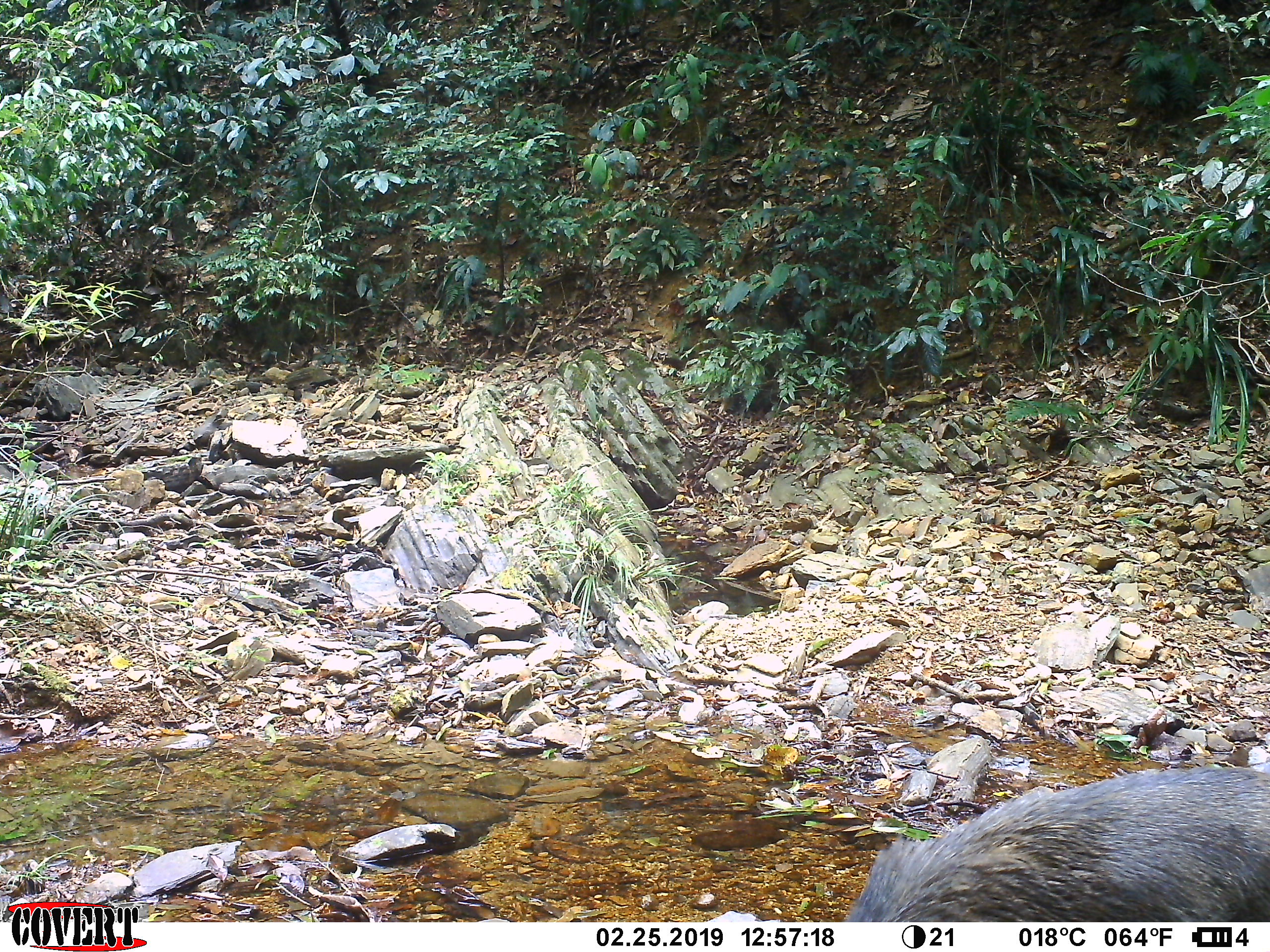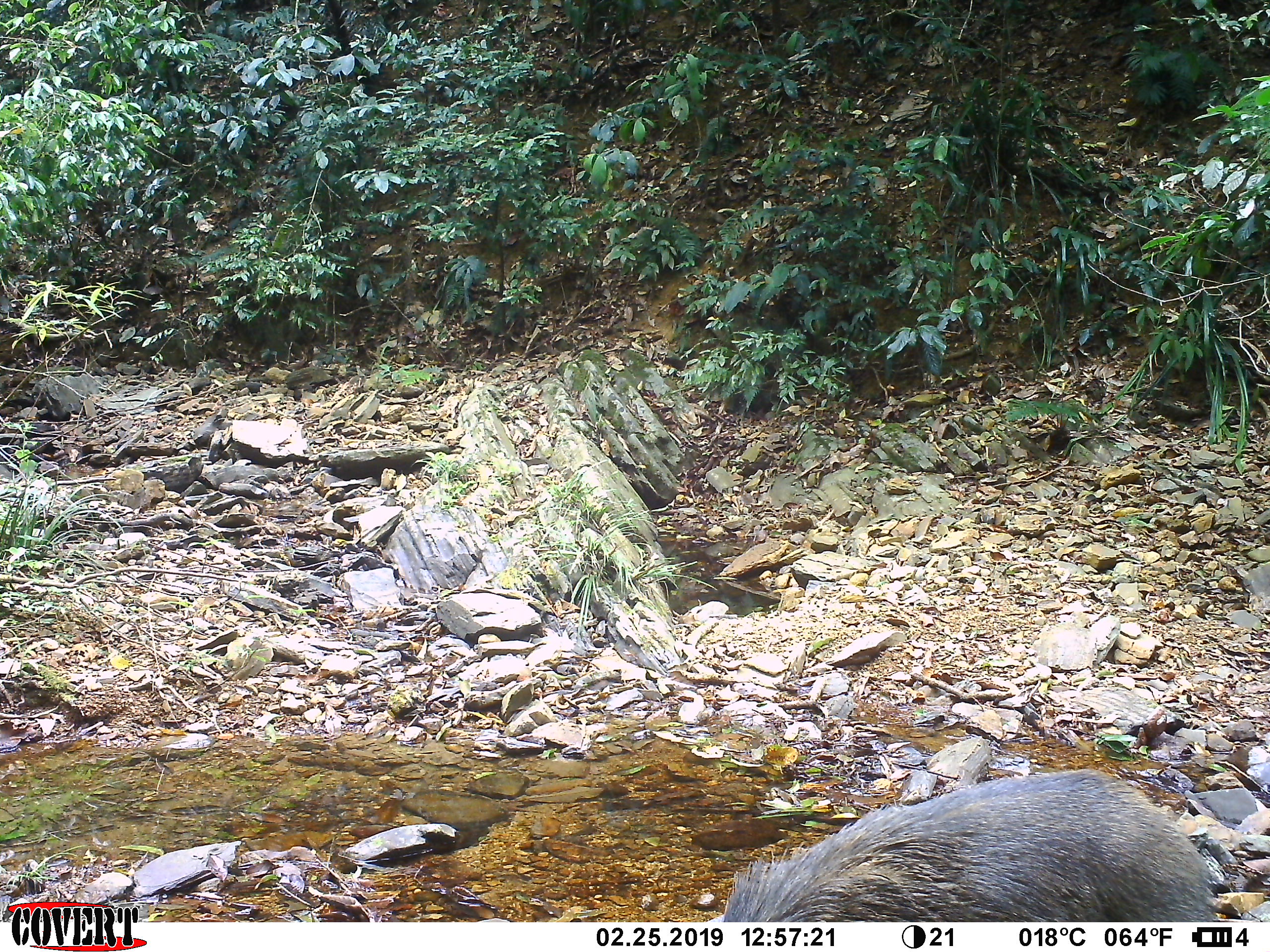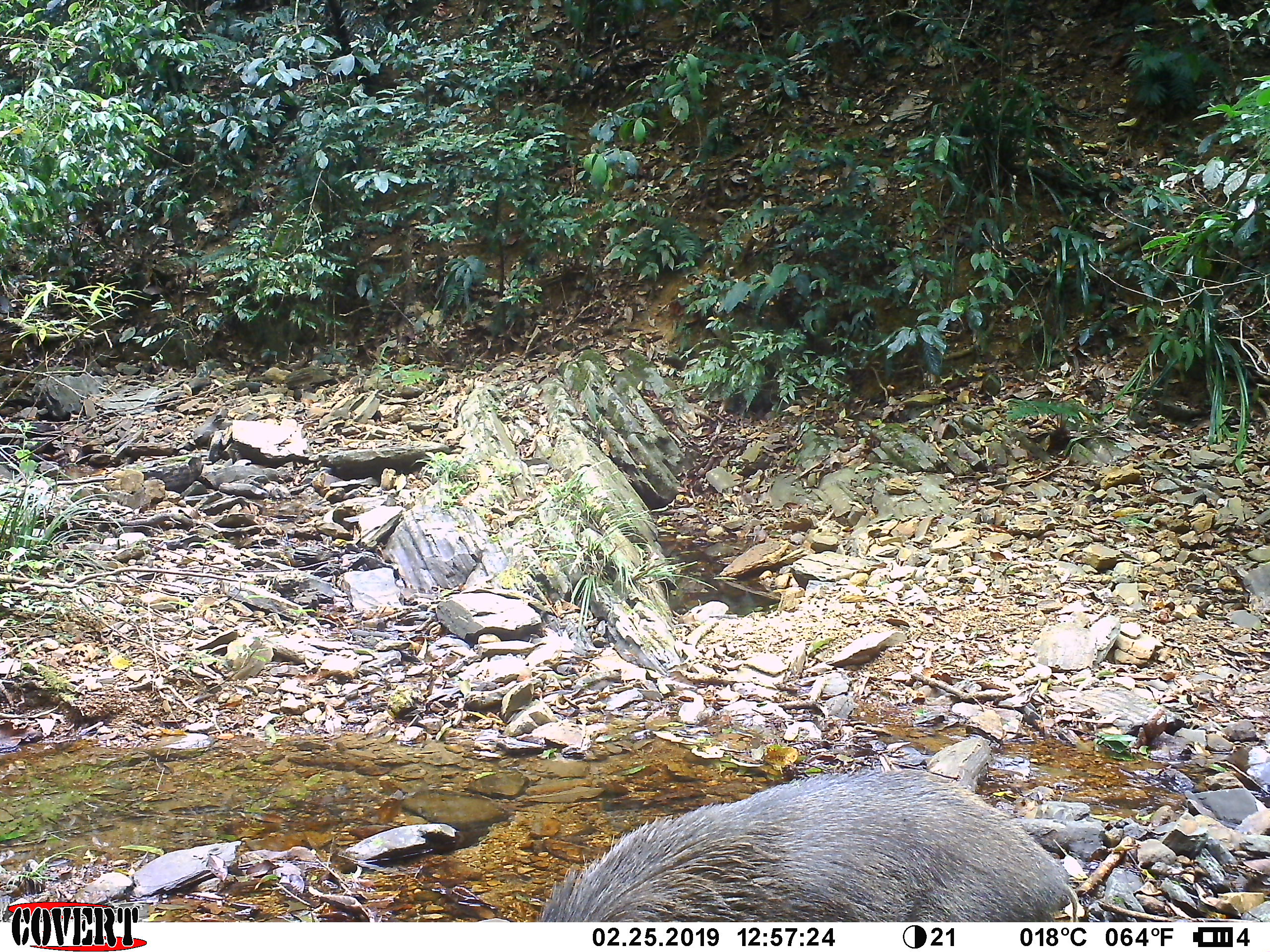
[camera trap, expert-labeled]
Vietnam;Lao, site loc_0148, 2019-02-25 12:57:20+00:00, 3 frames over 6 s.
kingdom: Animalia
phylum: Chordata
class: Mammalia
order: Artiodactyla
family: Suidae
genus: Sus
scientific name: Sus scrofa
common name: eurasian wild pig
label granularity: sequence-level